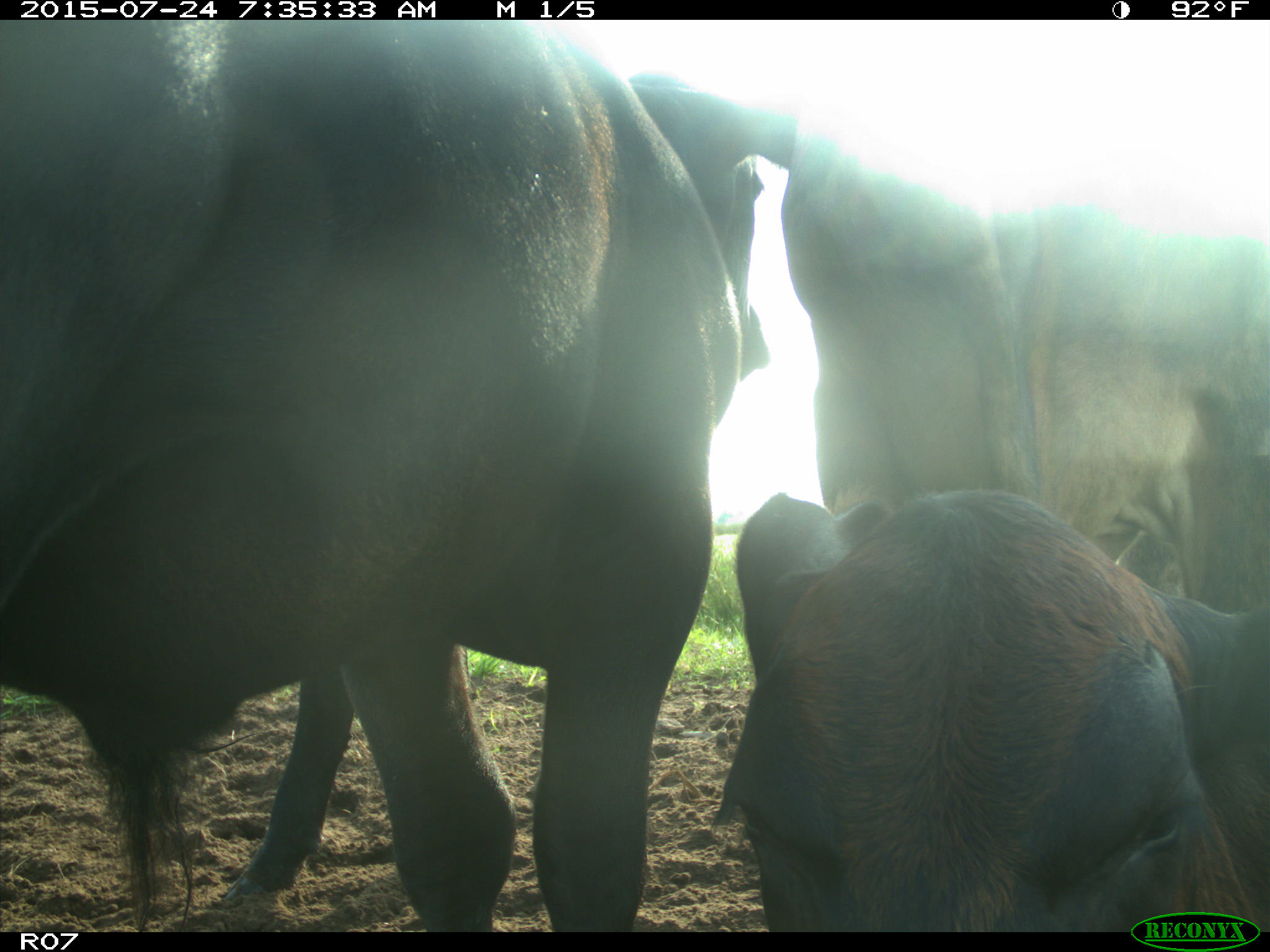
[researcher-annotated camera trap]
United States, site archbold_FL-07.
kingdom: Animalia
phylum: Chordata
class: Mammalia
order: Artiodactyla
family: Bovidae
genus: Bos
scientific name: Bos taurus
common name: domestic cow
Bos taurus (domestic cow).